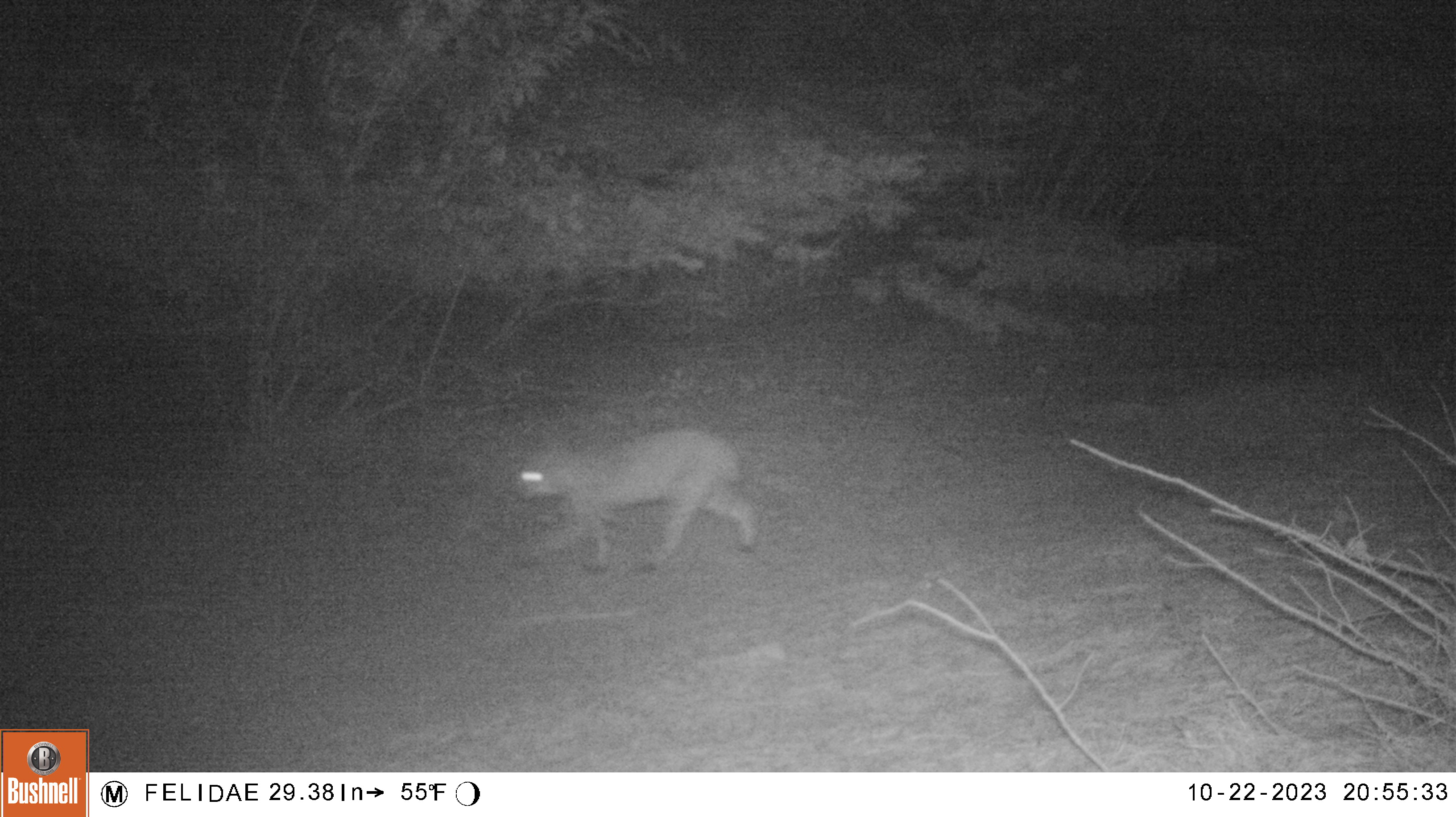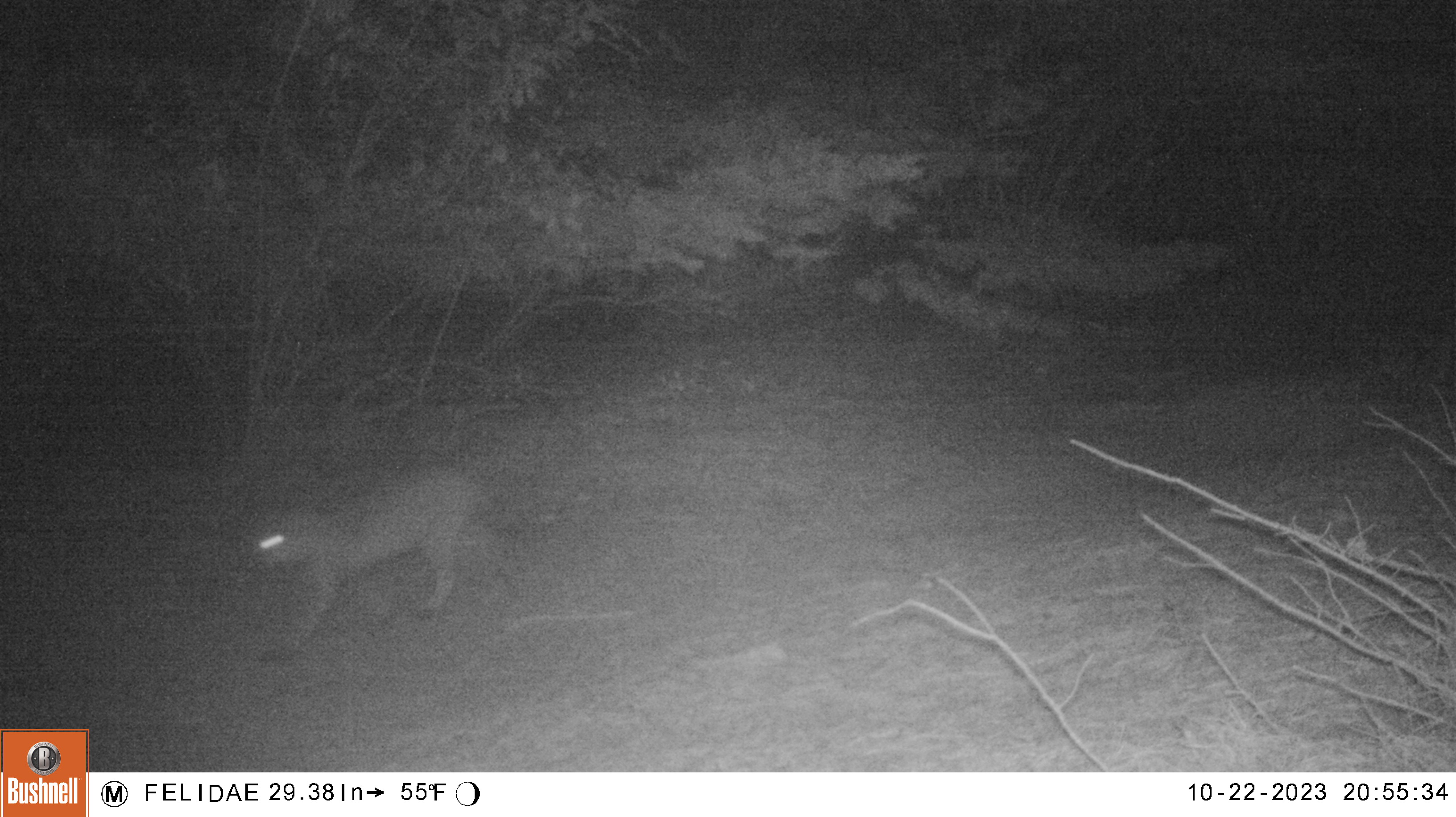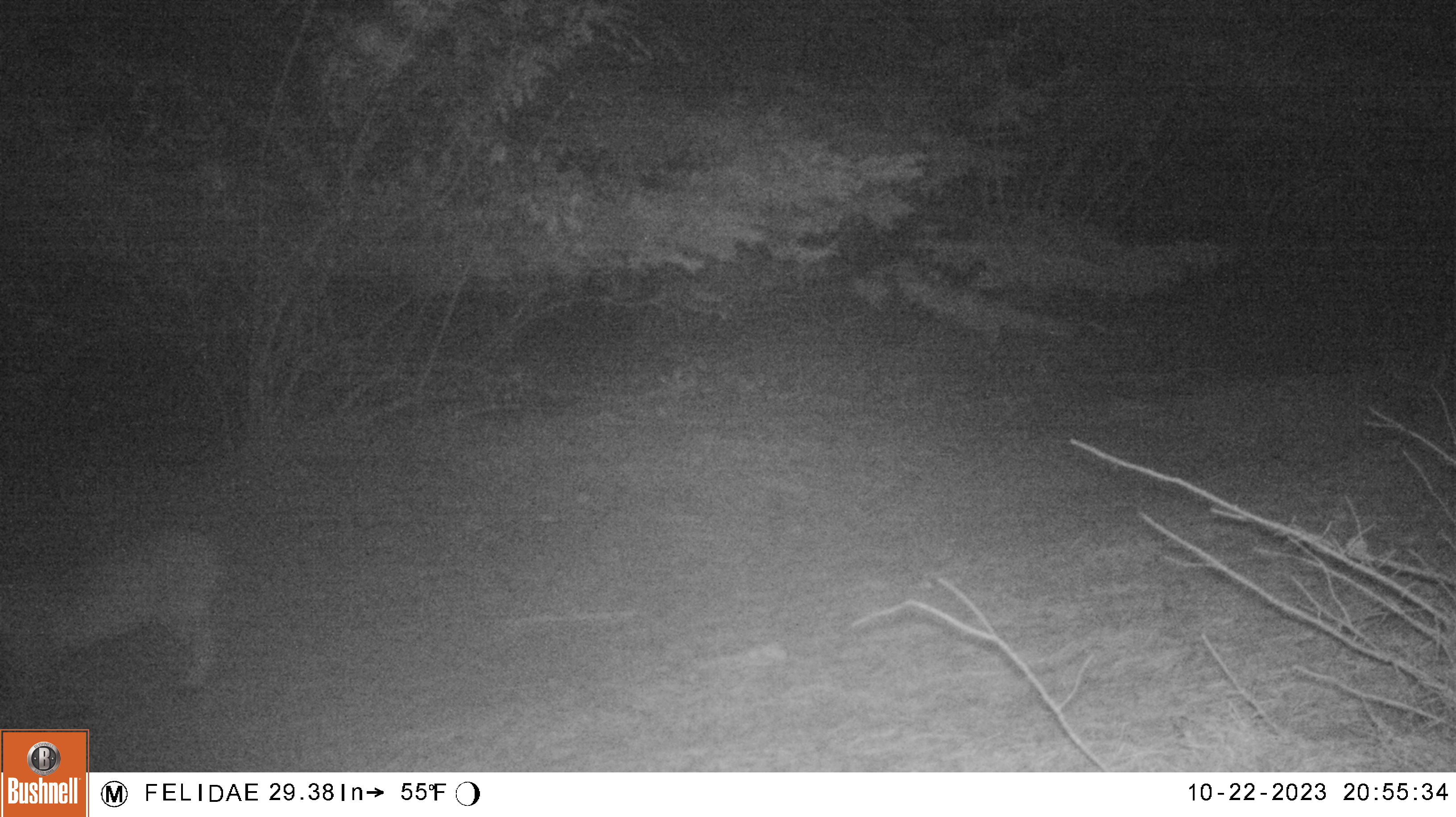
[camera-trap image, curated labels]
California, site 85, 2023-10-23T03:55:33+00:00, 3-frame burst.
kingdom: Animalia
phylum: Chordata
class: Mammalia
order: Carnivora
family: Felidae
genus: Lynx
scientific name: Lynx rufus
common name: bobcat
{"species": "bobcat (Lynx rufus)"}